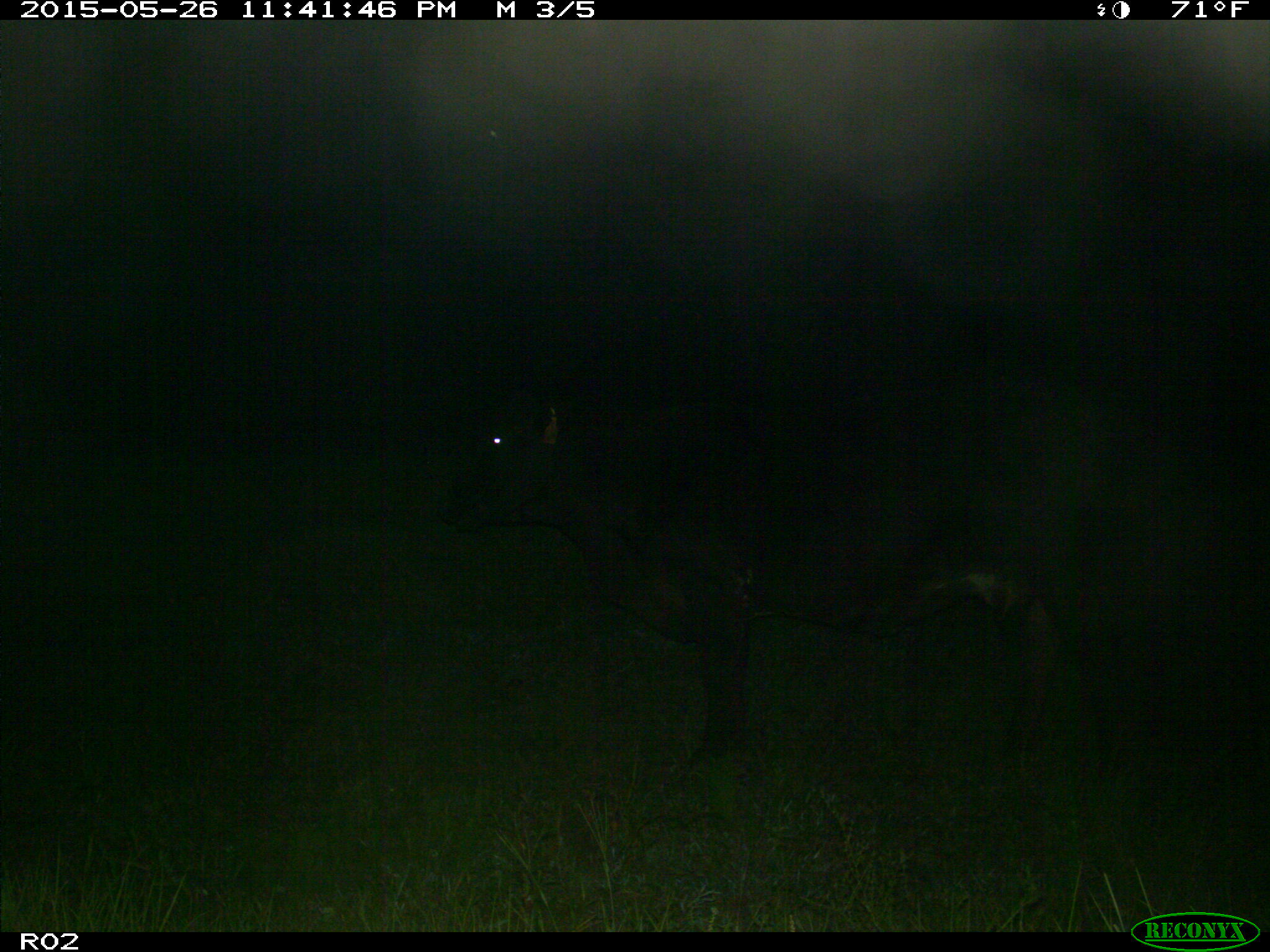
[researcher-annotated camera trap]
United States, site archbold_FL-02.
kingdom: Animalia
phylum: Chordata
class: Mammalia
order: Artiodactyla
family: Bovidae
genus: Bos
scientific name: Bos taurus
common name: domestic cow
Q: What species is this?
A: Bos taurus (domestic cow).